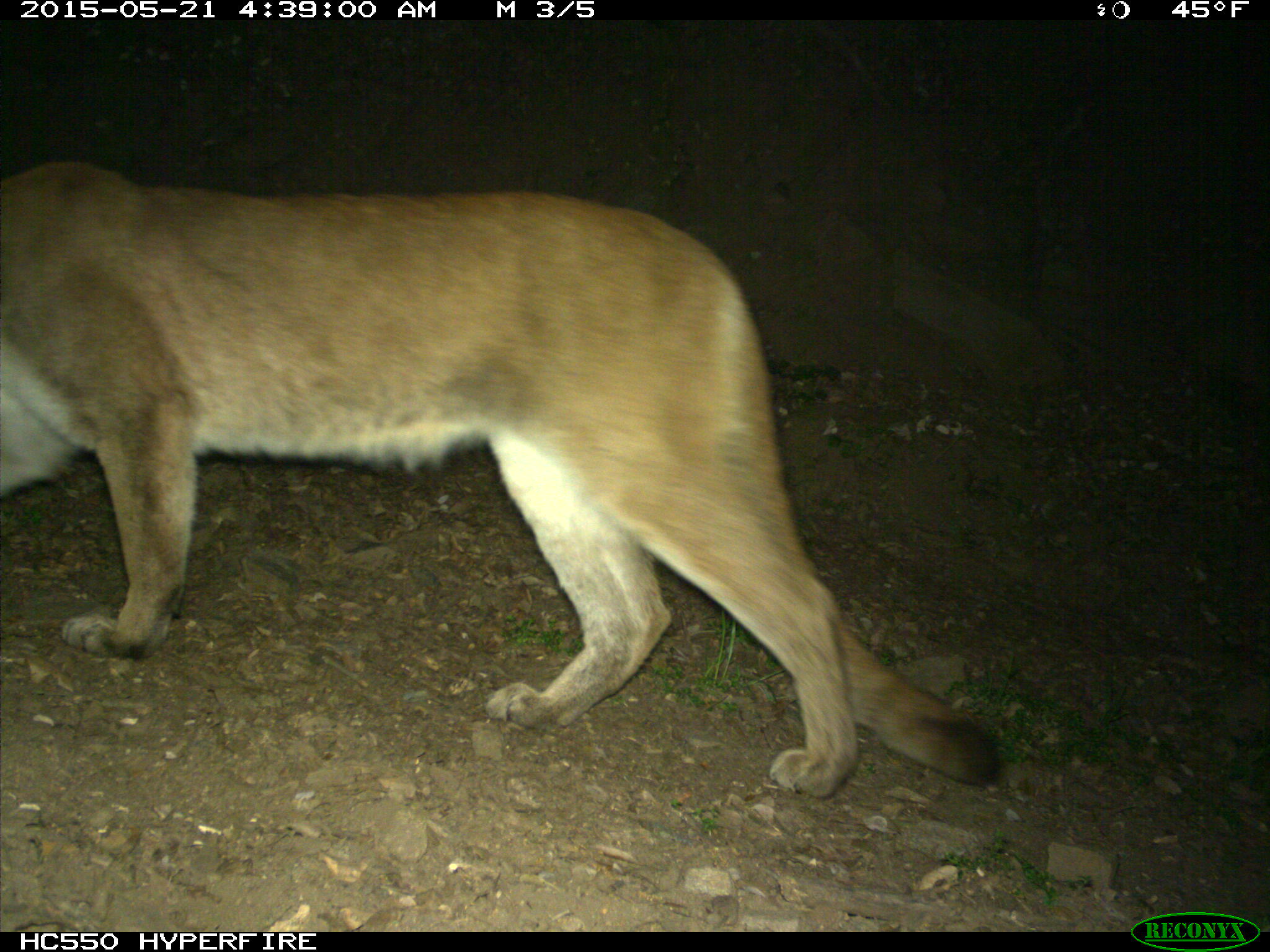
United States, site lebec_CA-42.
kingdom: Animalia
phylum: Chordata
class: Mammalia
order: Carnivora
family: Felidae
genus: Puma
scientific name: Puma concolor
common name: mountain lion